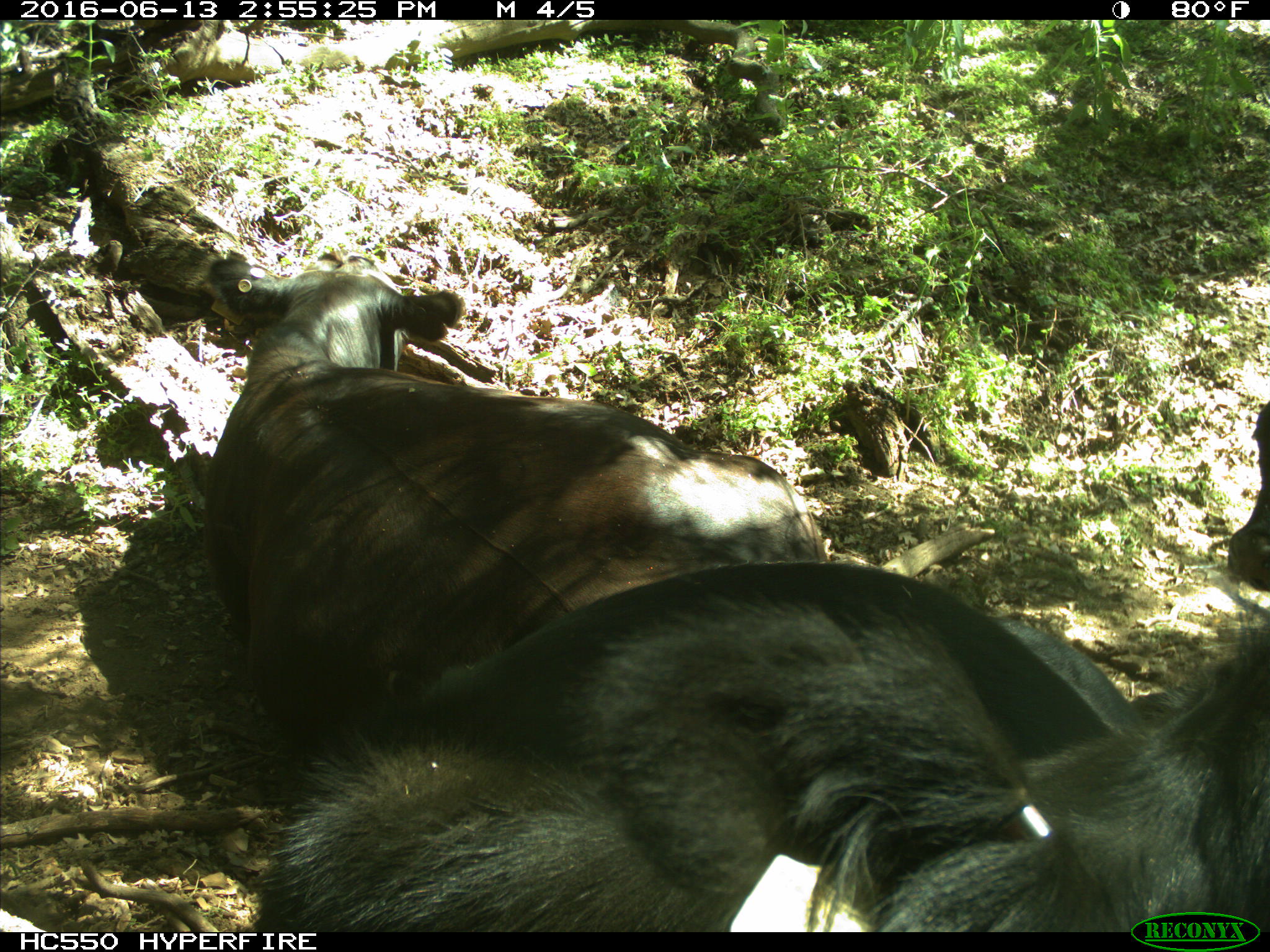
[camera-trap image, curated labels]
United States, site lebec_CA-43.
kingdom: Animalia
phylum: Chordata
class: Mammalia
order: Artiodactyla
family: Bovidae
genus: Bos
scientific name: Bos taurus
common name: domestic cow